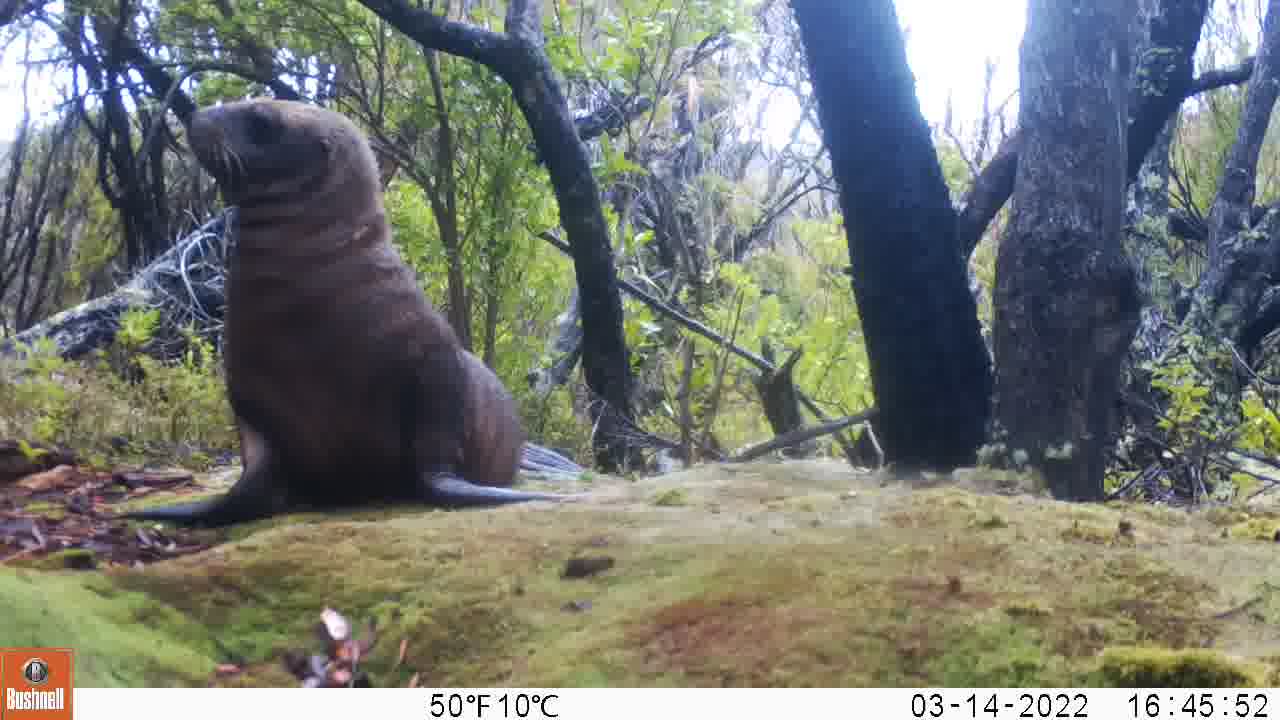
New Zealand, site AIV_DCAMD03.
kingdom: Animalia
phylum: Chordata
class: Mammalia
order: Carnivora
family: Otariidae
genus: Phocarctos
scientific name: Phocarctos hookeri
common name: new zealand sea lion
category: sealion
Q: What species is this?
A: Sealion (new zealand sea lion) (Phocarctos hookeri).